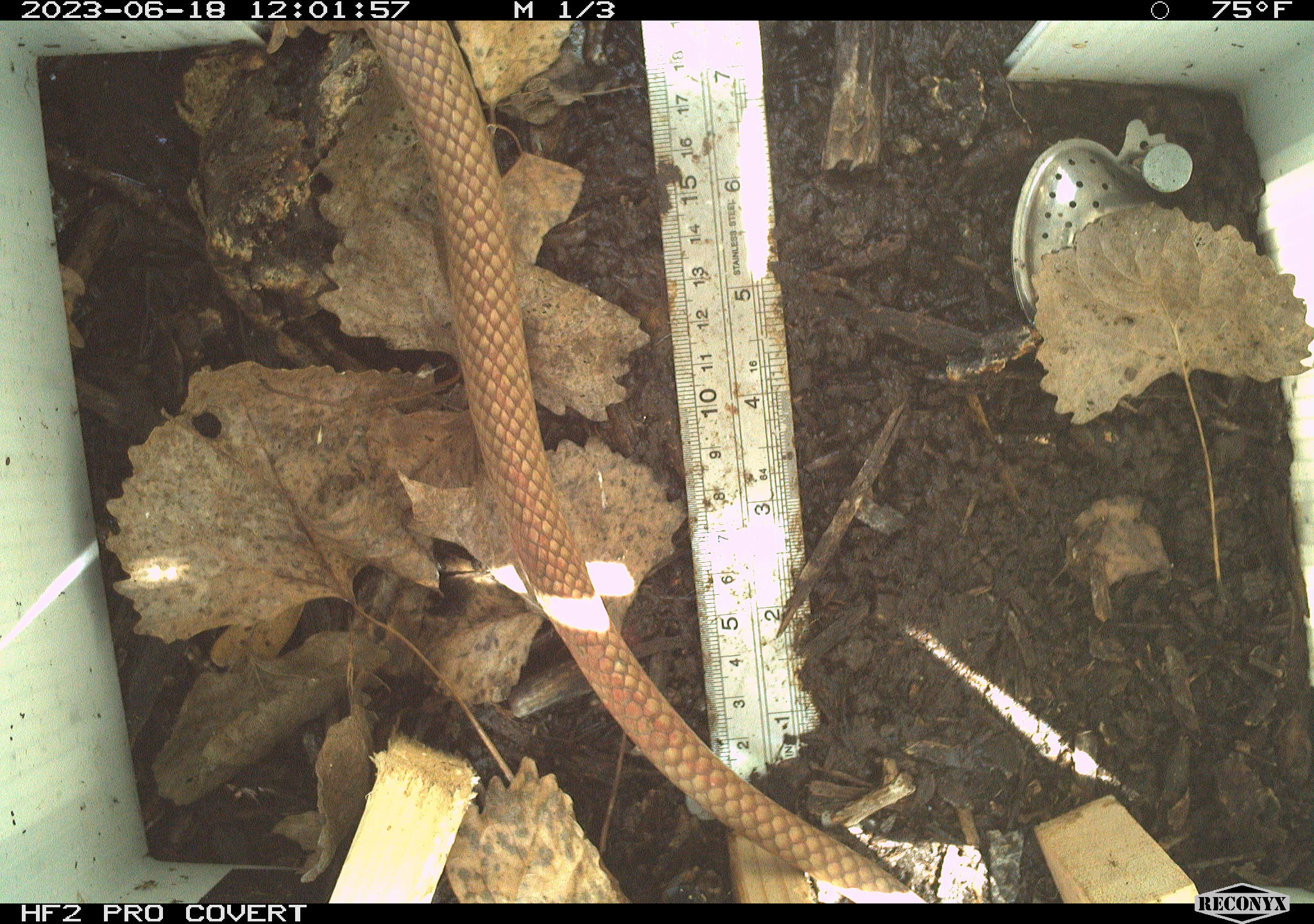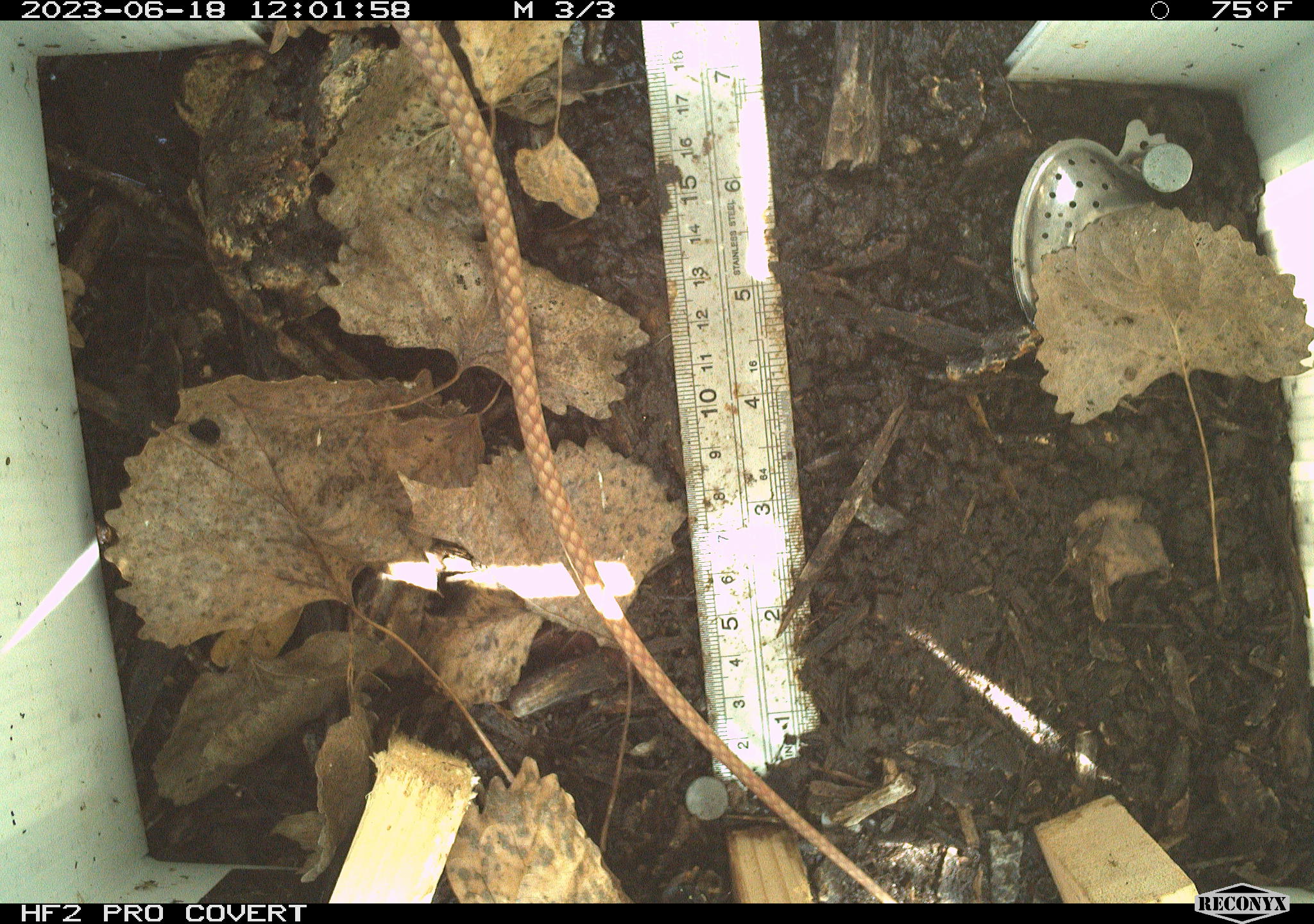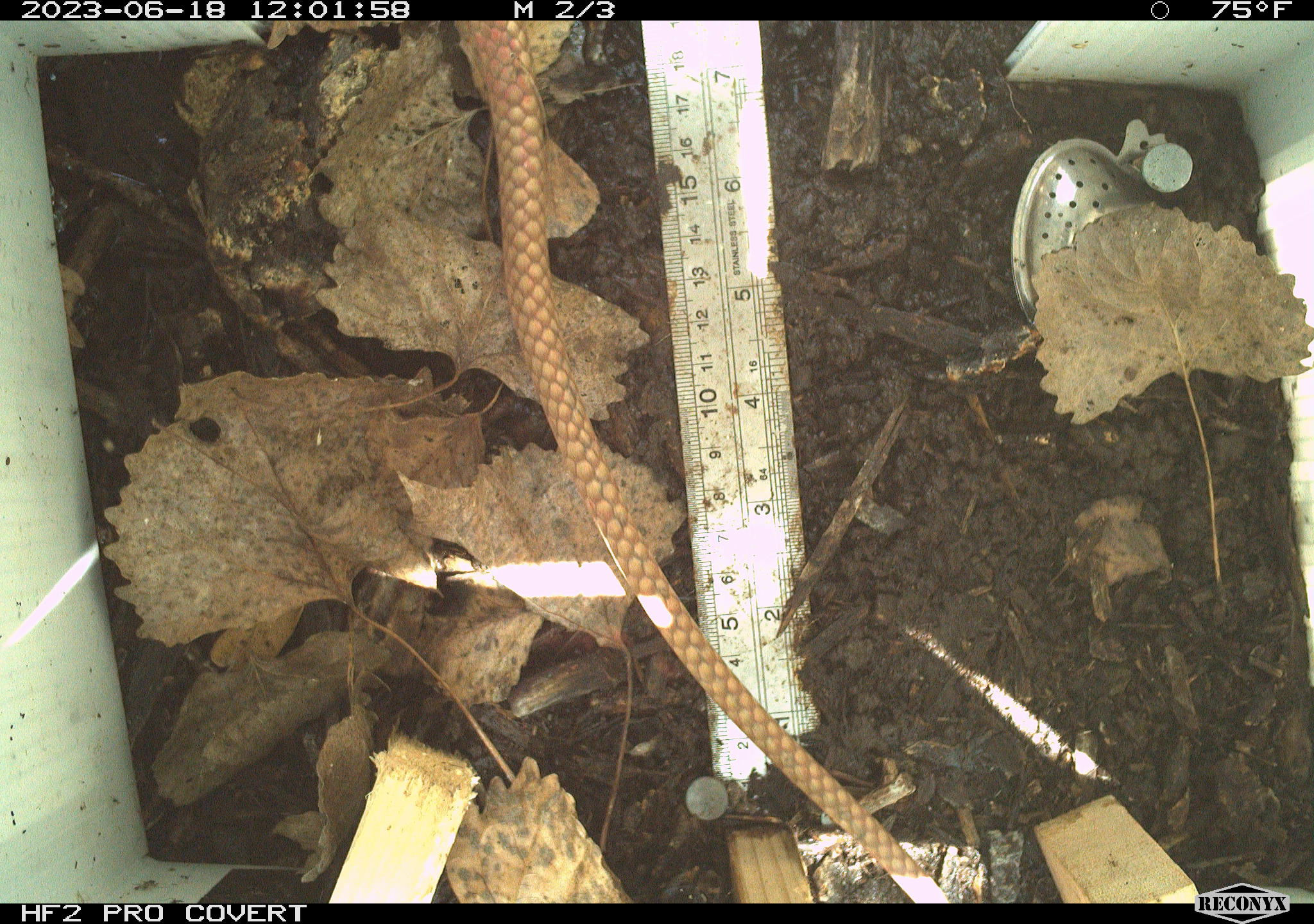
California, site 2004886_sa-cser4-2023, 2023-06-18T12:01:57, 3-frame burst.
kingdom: Animalia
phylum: Chordata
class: Reptilia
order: Squamata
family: Colubridae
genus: Masticophis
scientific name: Masticophis flagellum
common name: coachwhip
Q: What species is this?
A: Coachwhip (Masticophis flagellum).